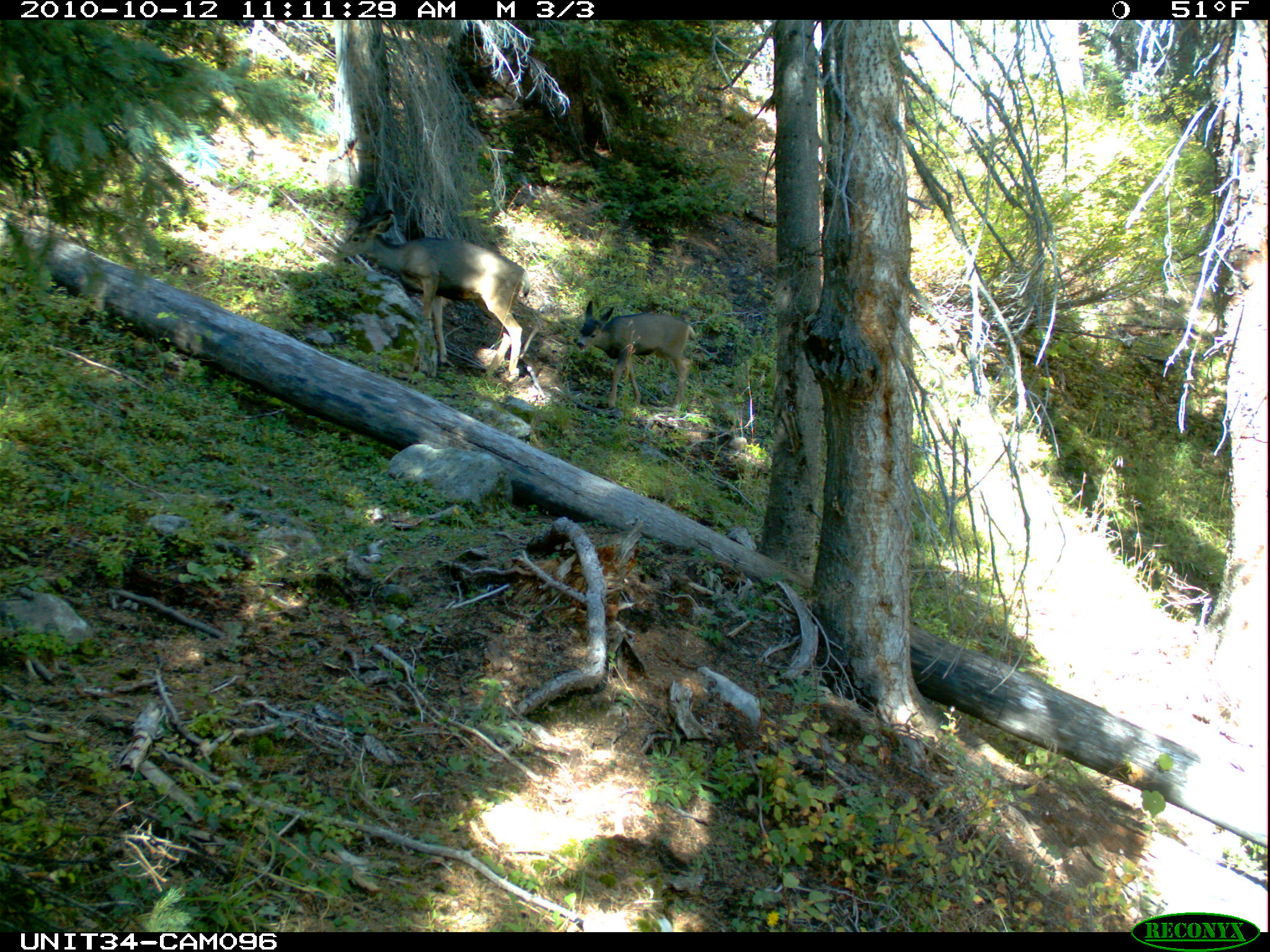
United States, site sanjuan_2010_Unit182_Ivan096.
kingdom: Animalia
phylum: Chordata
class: Mammalia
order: Artiodactyla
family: Cervidae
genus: Odocoileus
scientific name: Odocoileus hemionus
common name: mule deer